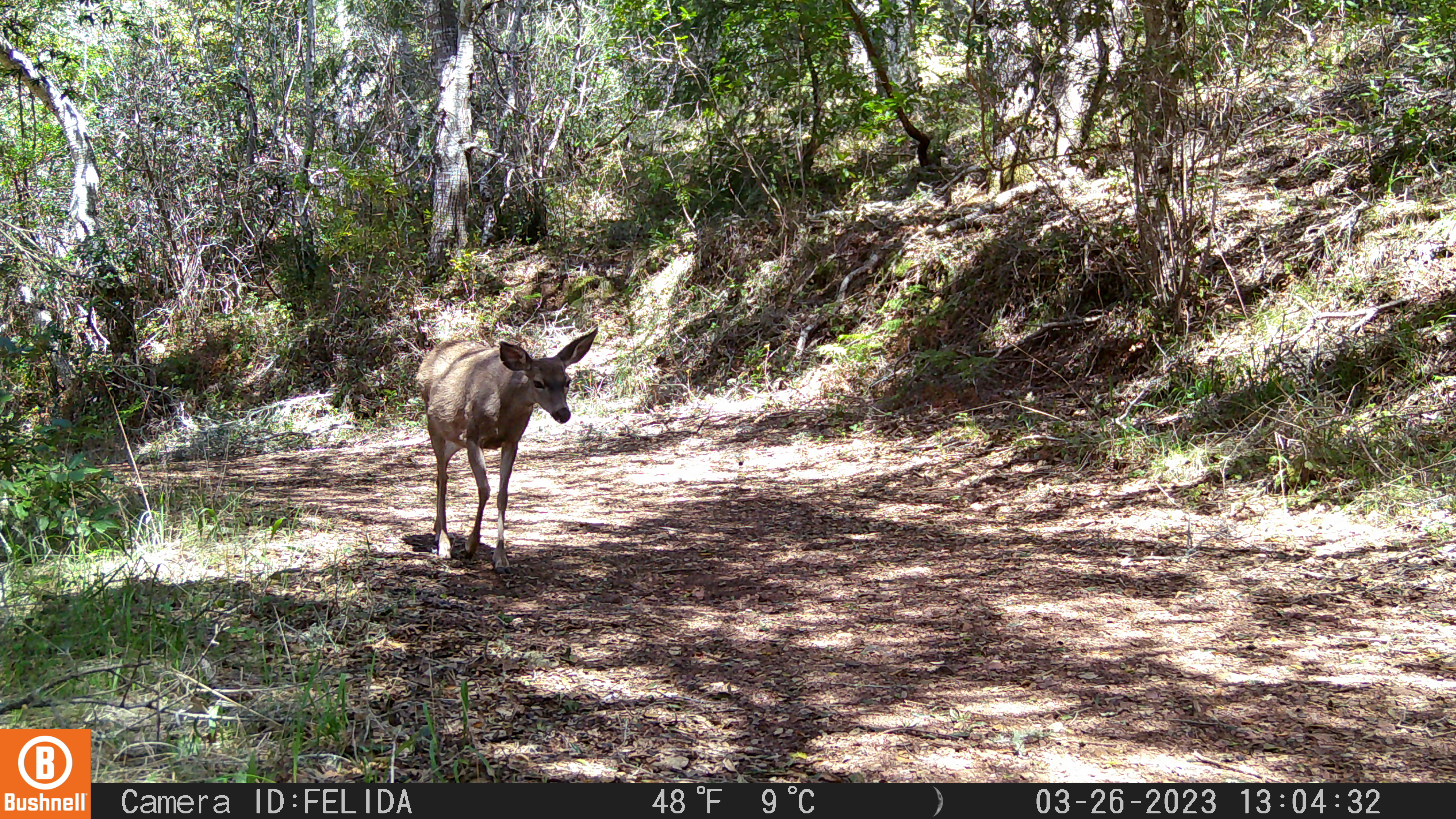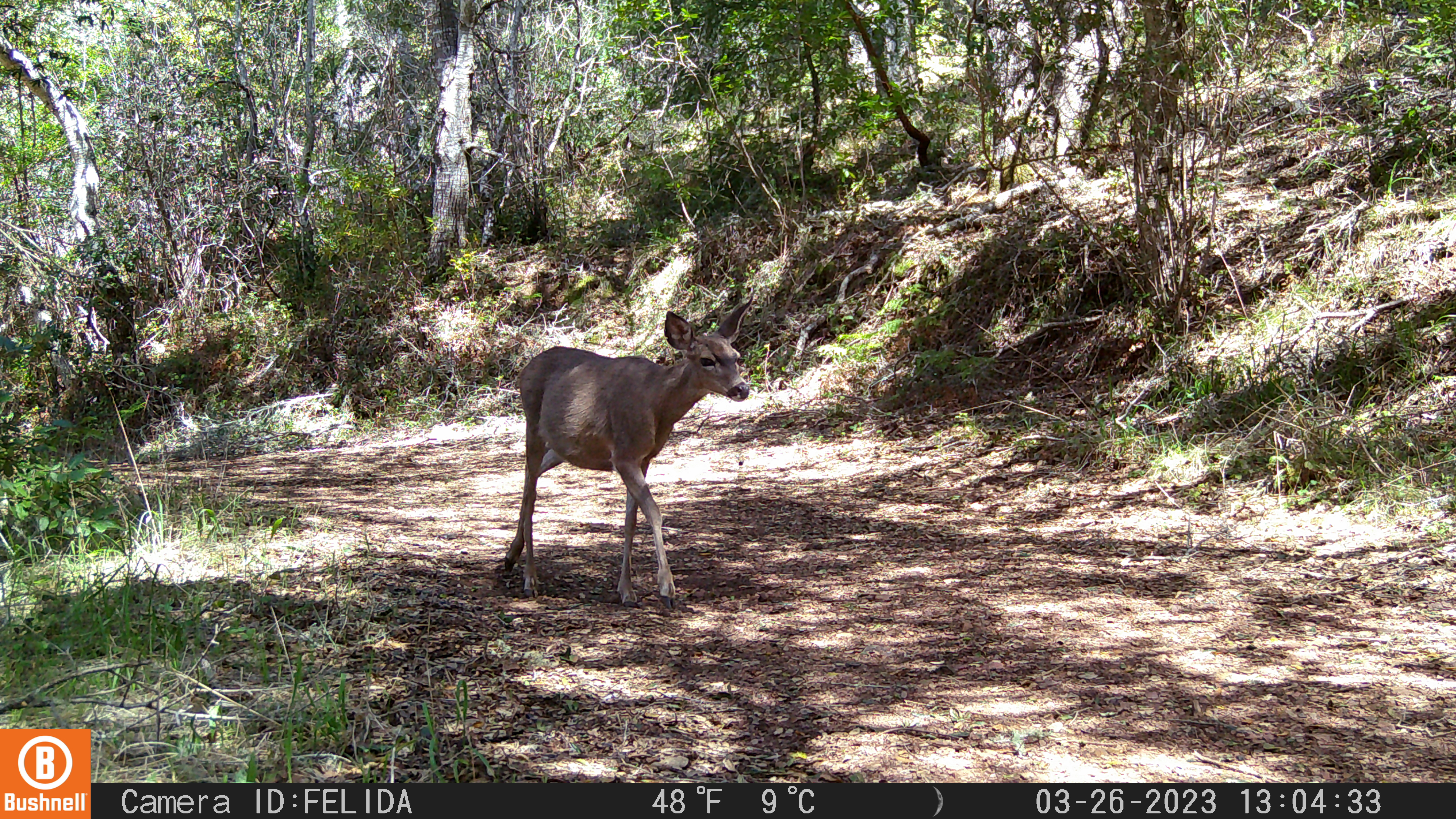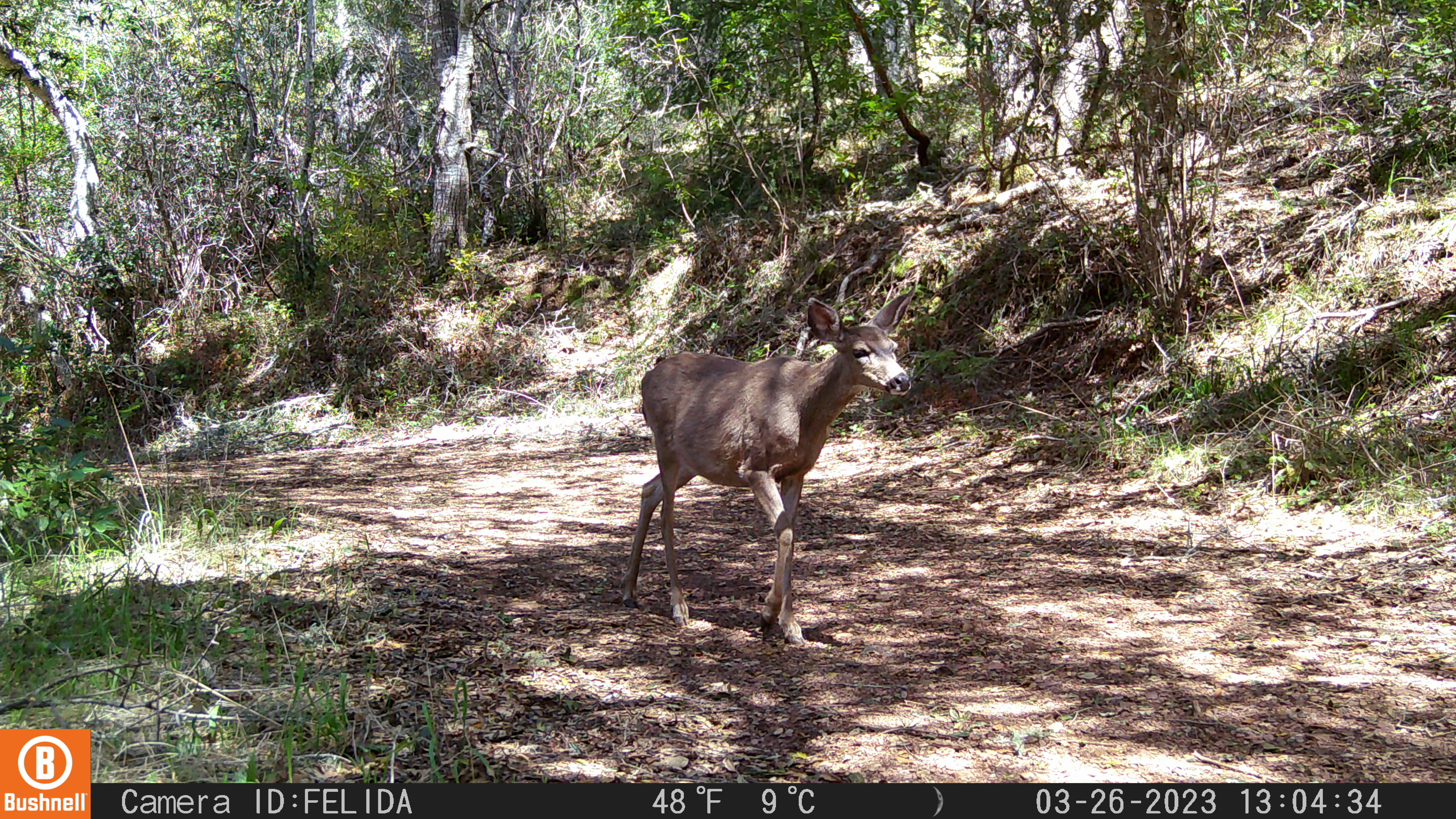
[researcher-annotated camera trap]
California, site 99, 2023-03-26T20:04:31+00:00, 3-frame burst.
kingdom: Animalia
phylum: Chordata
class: Mammalia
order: Artiodactyla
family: Cervidae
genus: Odocoileus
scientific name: Odocoileus hemionus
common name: mule deer